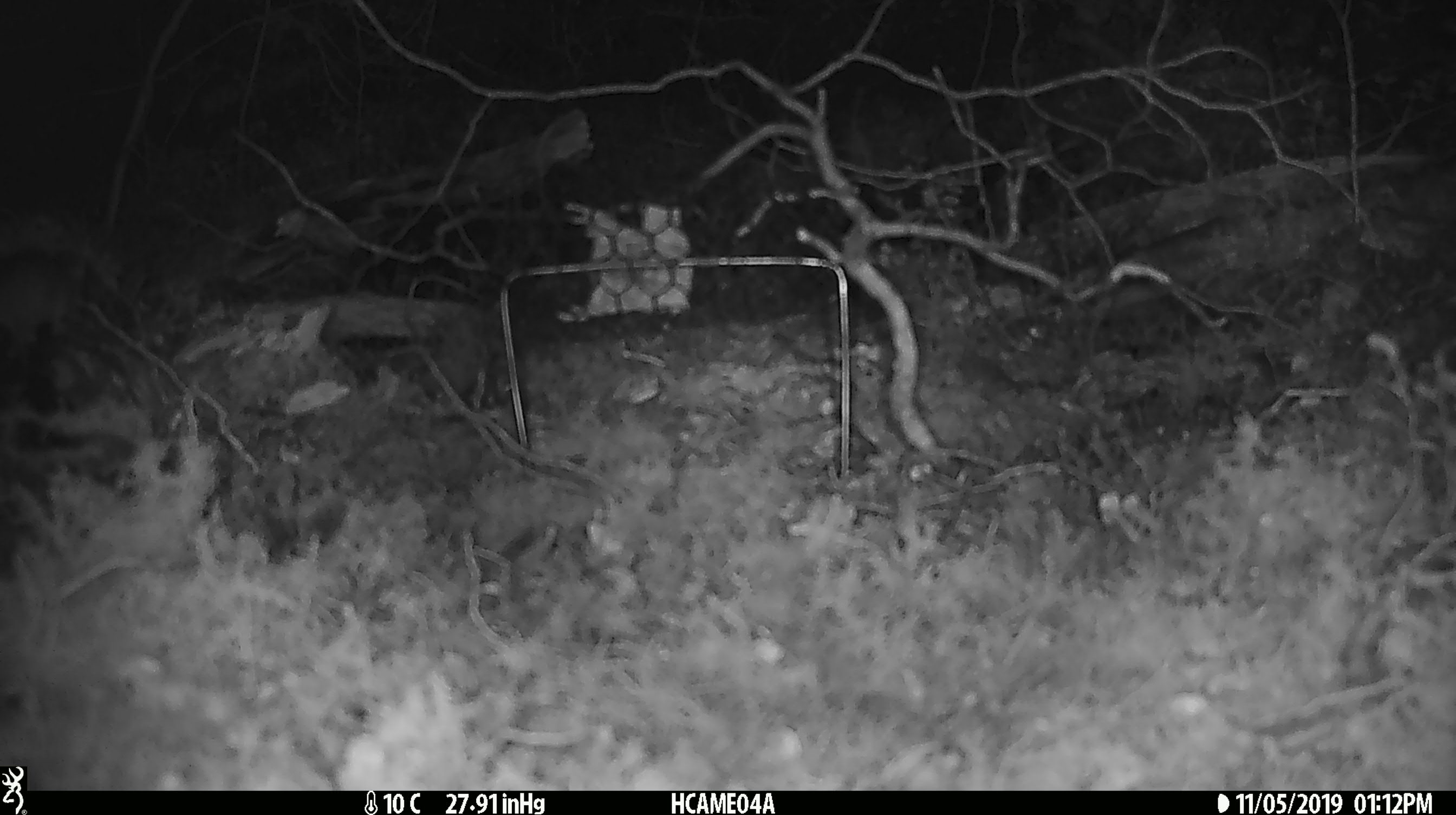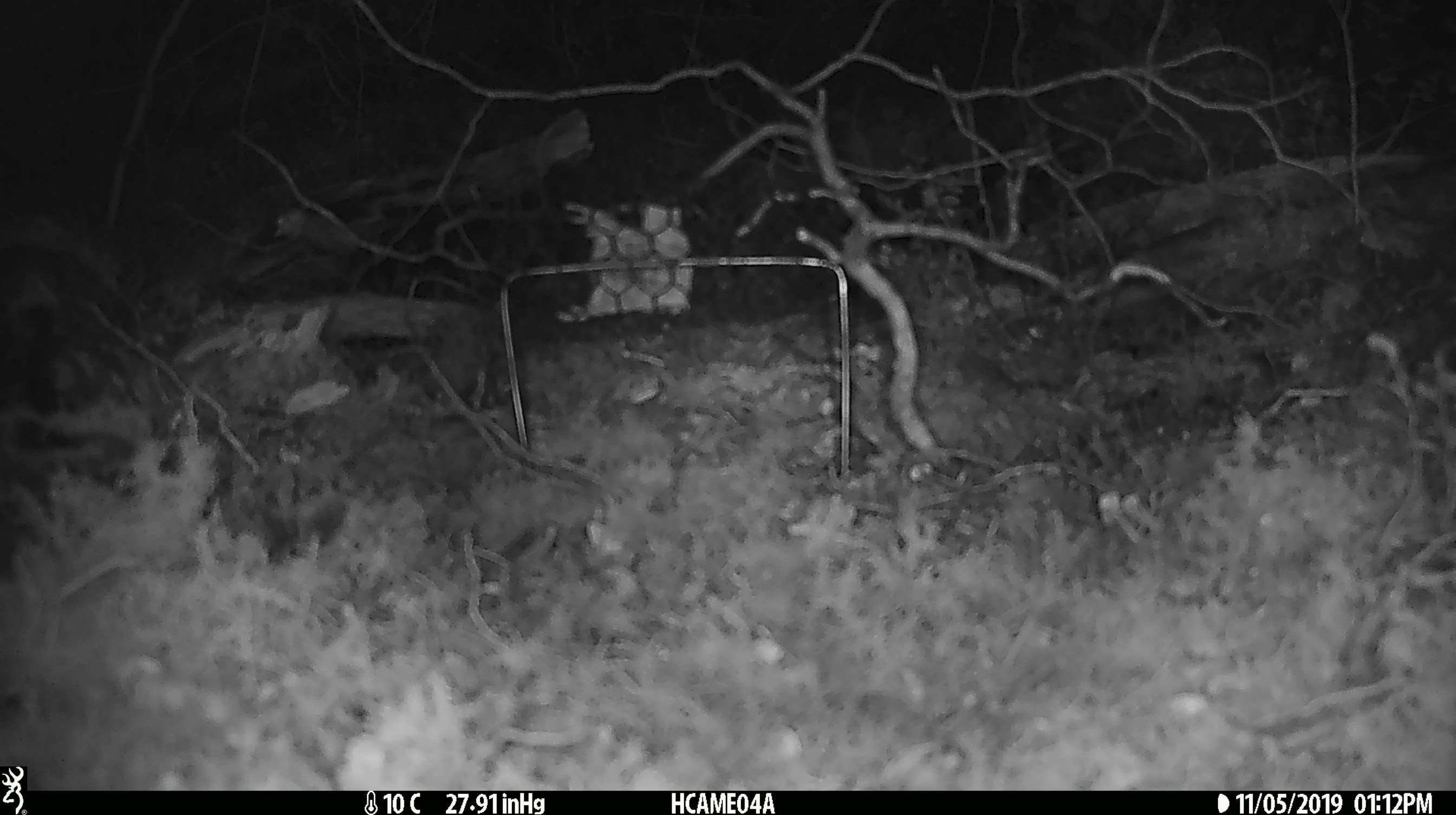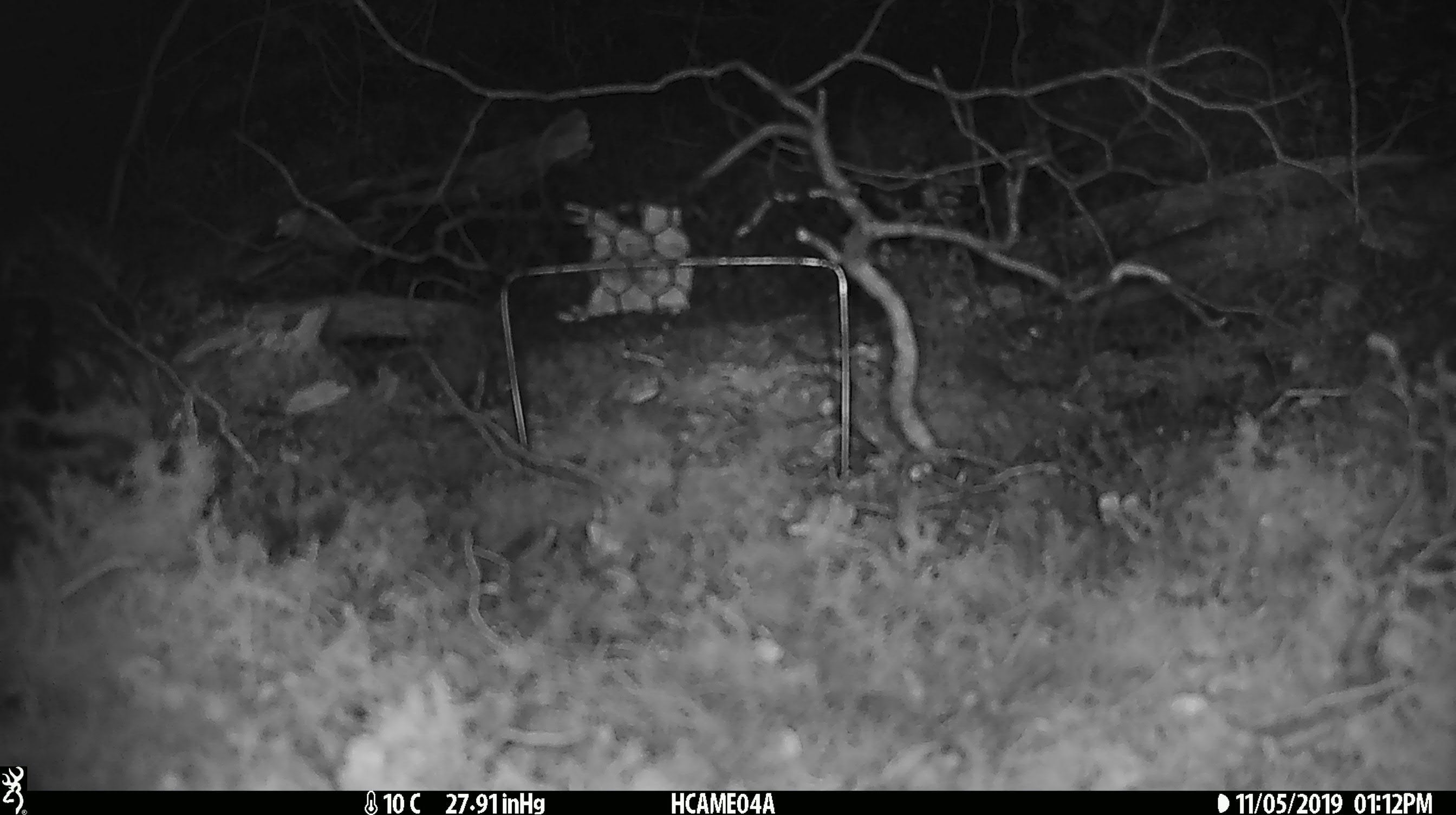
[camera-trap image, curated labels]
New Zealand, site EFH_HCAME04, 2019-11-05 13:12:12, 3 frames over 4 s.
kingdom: Animalia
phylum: Chordata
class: Mammalia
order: Rodentia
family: Muridae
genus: Mus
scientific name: Mus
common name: mouse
Mouse (Mus).